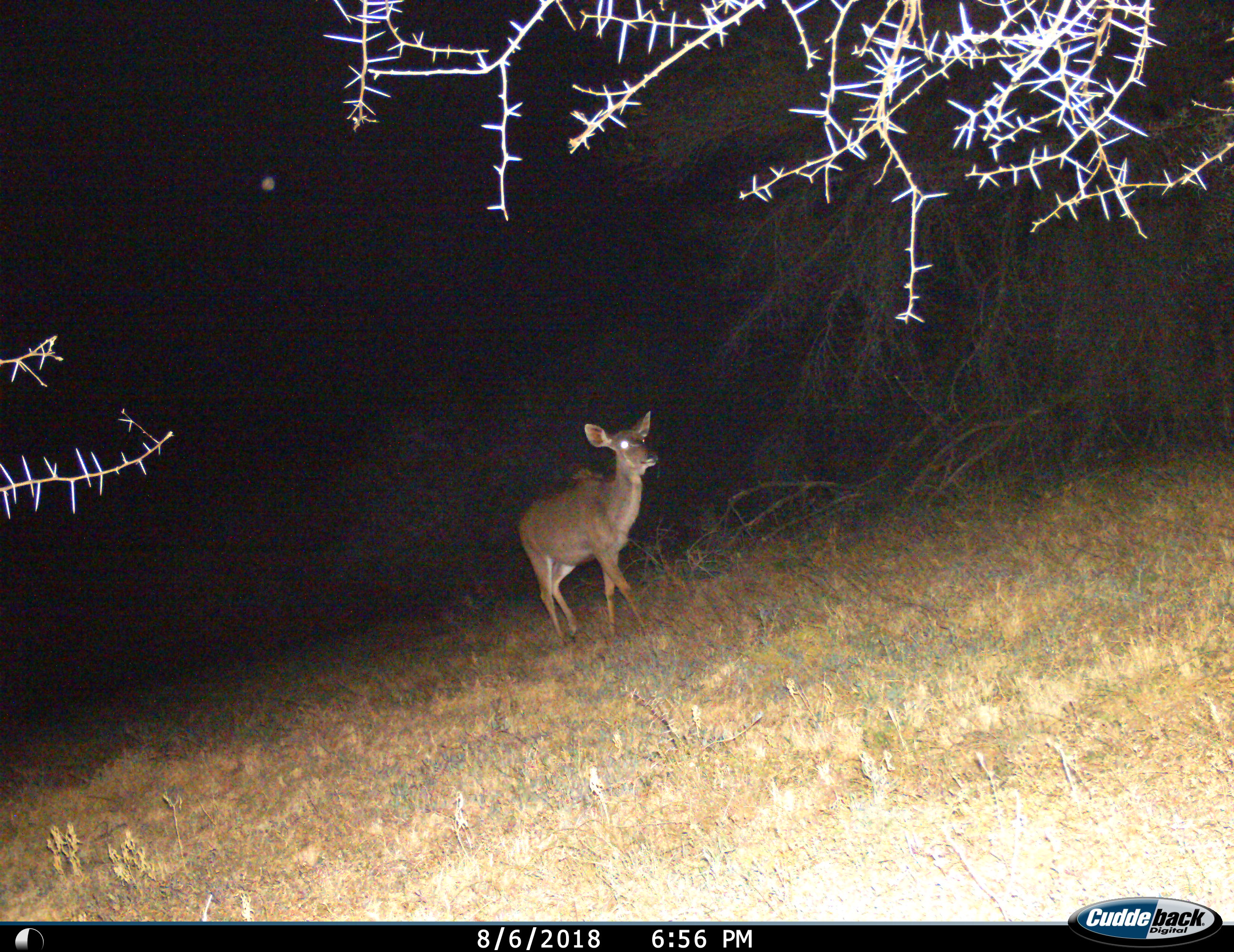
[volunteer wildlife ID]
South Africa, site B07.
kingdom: Animalia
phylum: Chordata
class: Mammalia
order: Artiodactyla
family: Bovidae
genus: Tragelaphus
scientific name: Tragelaphus strepsiceros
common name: greater kudu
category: kudu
Kudu (greater kudu) (Tragelaphus strepsiceros), count 1. Behavior (volunteer vote fractions): standing 0%, resting 0%, moving 100%, interacting 0%. Young present (vote fraction): 0%. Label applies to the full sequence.